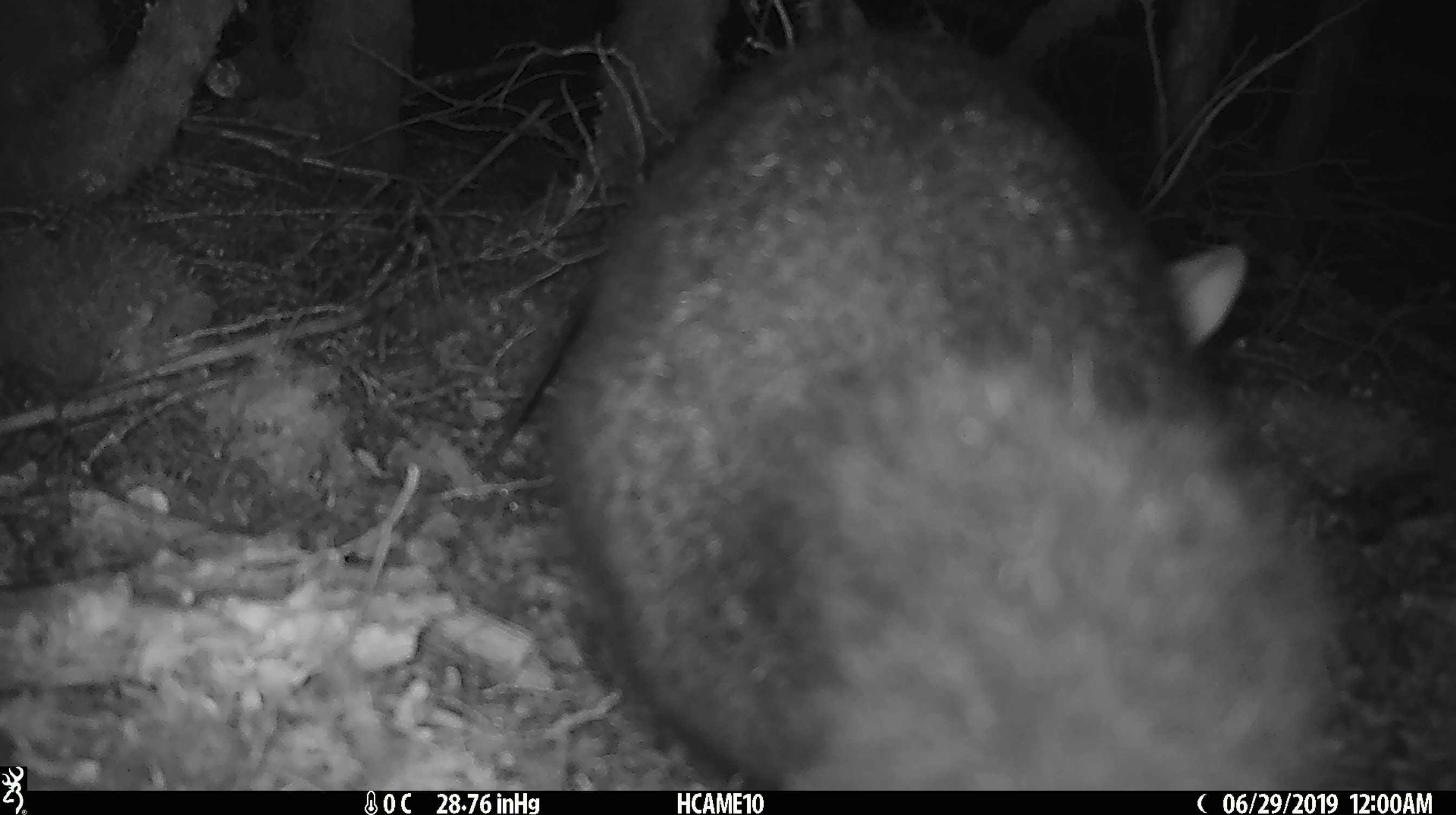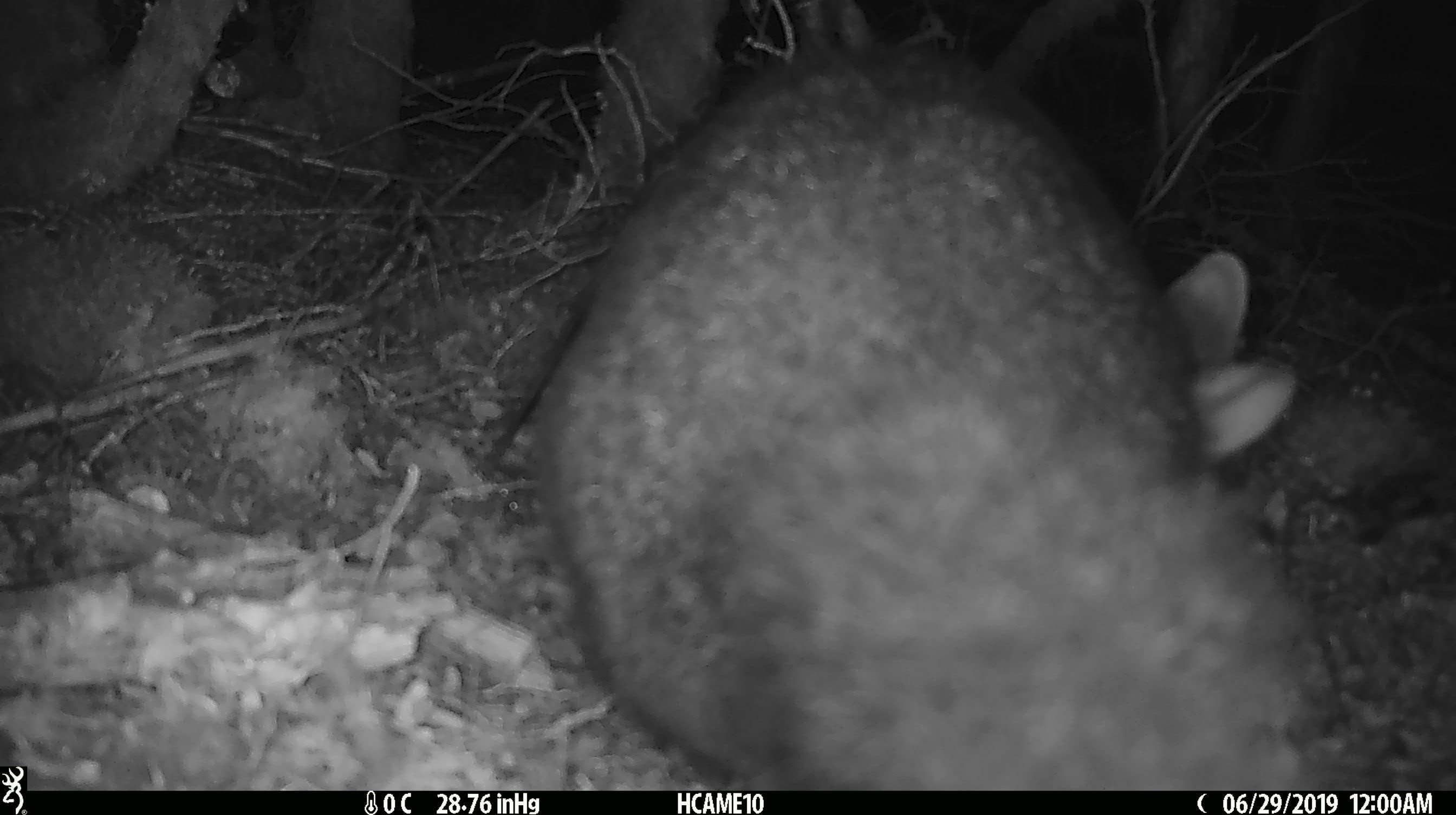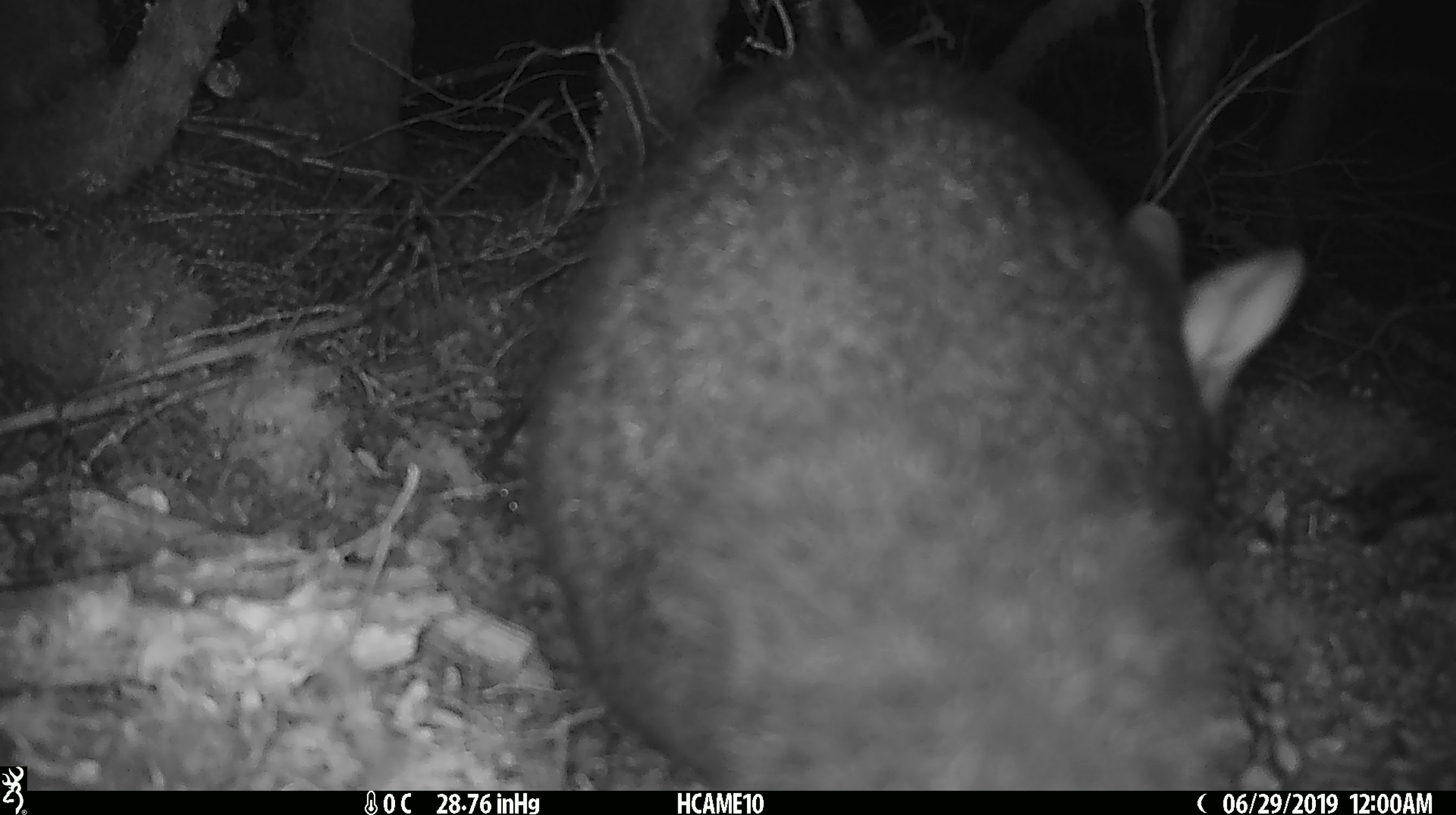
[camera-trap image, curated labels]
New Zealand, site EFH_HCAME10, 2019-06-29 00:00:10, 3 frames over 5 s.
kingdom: Animalia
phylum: Chordata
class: Mammalia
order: Diprotodontia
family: Phalangeridae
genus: Trichosurus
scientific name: Trichosurus vulpecula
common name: common brushtail possum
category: possum